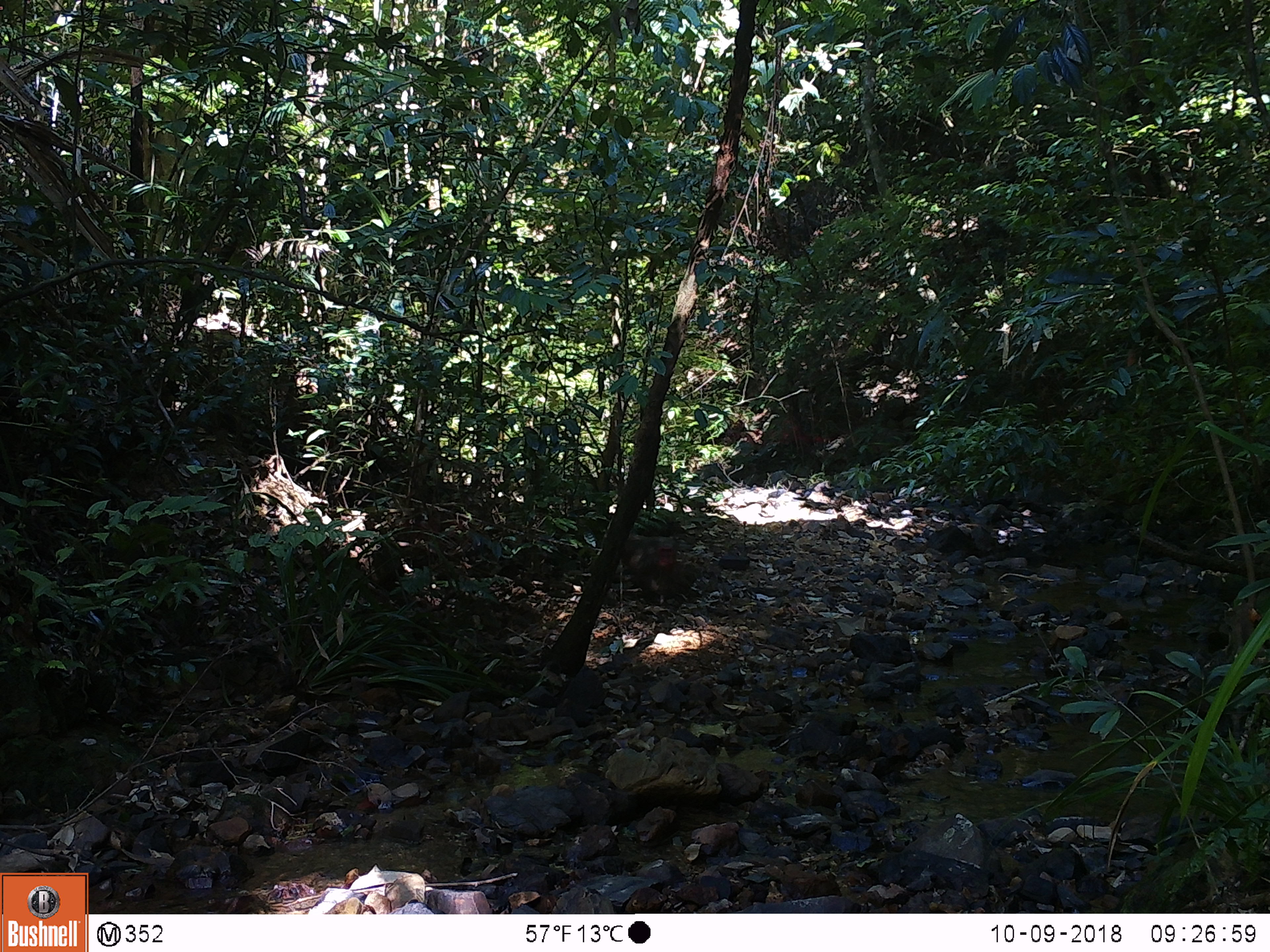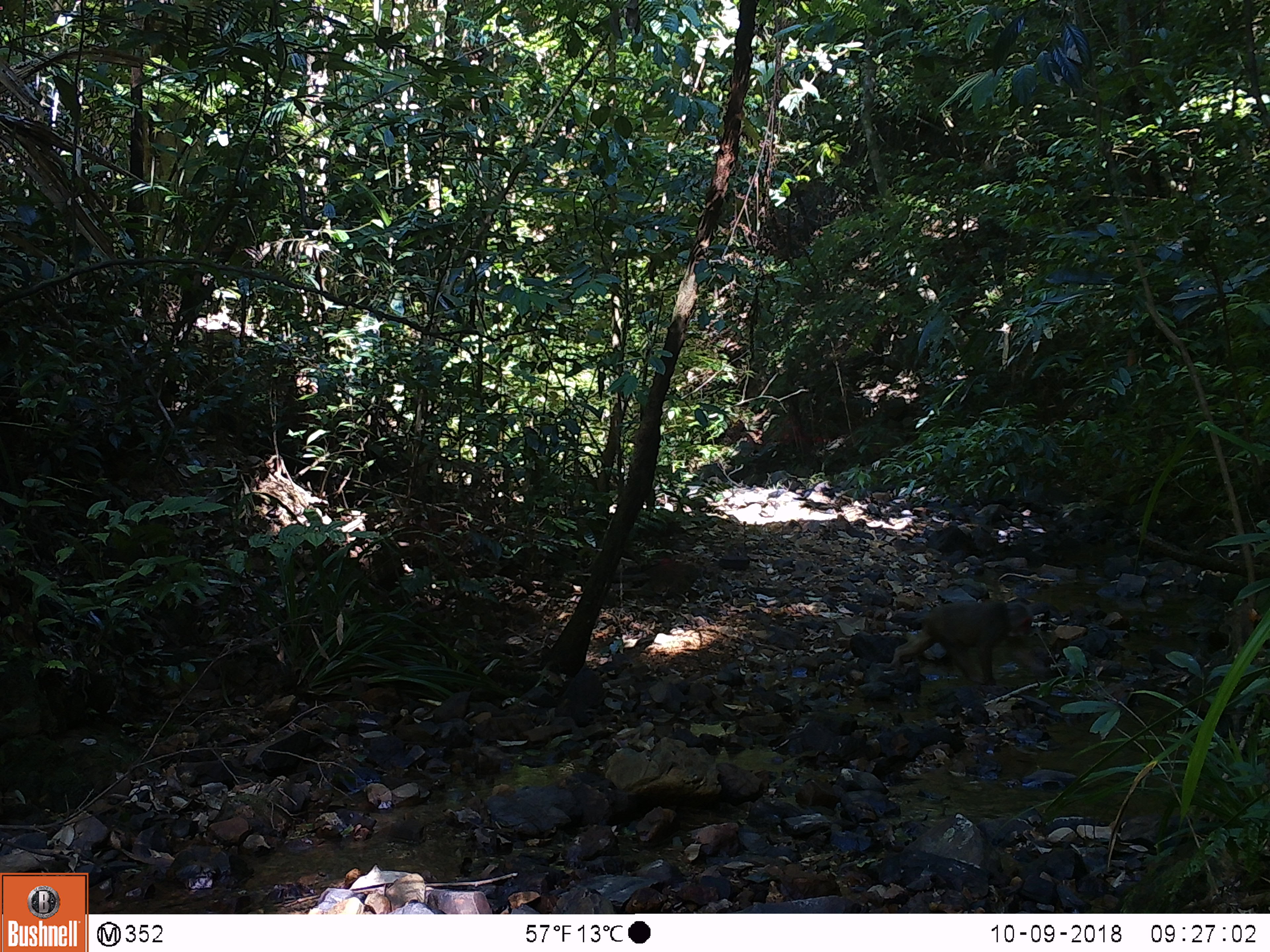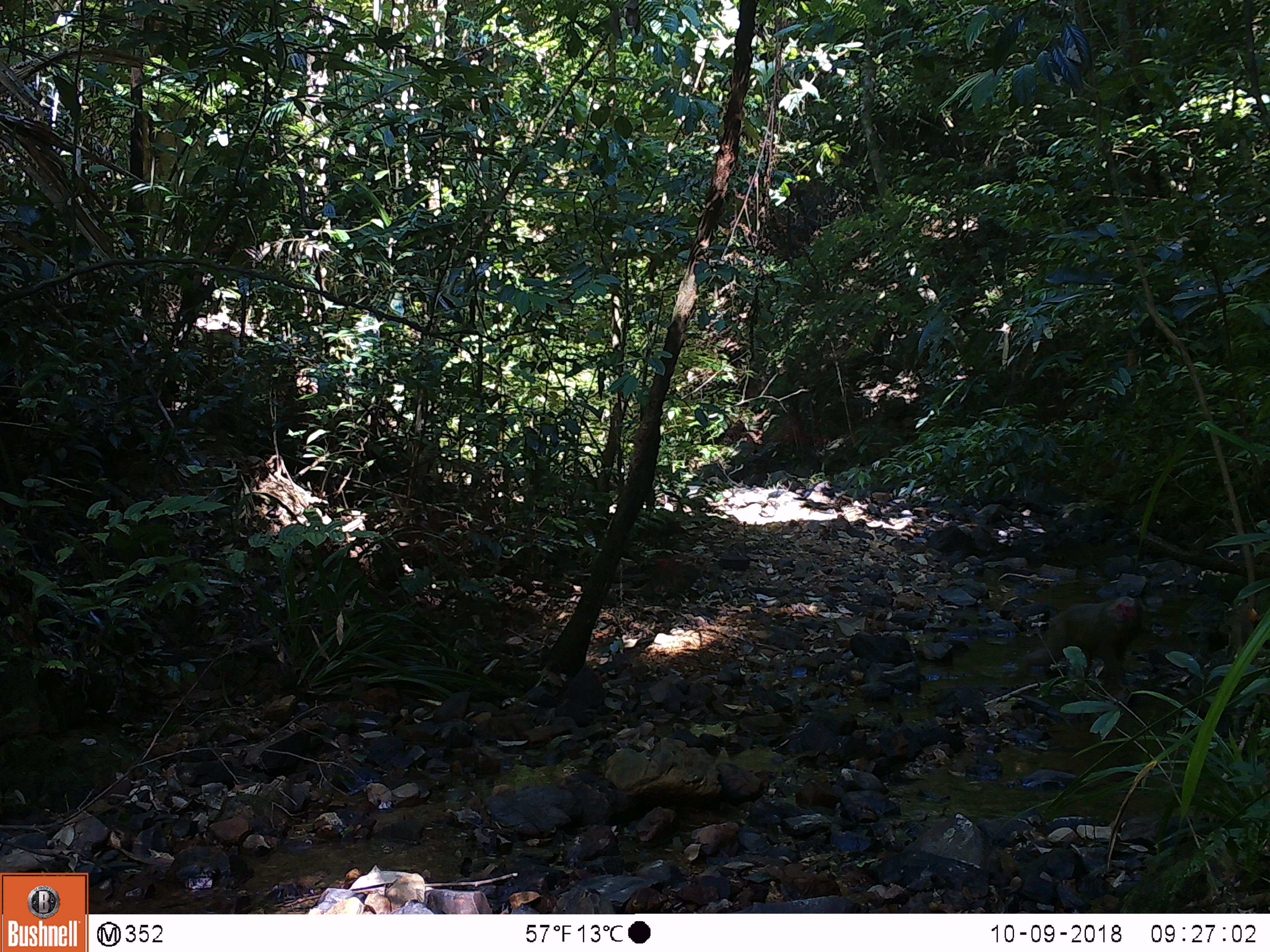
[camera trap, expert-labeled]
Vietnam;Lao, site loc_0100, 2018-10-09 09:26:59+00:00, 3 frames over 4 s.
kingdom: Animalia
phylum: Chordata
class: Mammalia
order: Primates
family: Cercopithecidae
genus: Macaca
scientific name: Macaca arctoides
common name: stump-tailed macaque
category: stump tailed macaque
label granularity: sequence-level